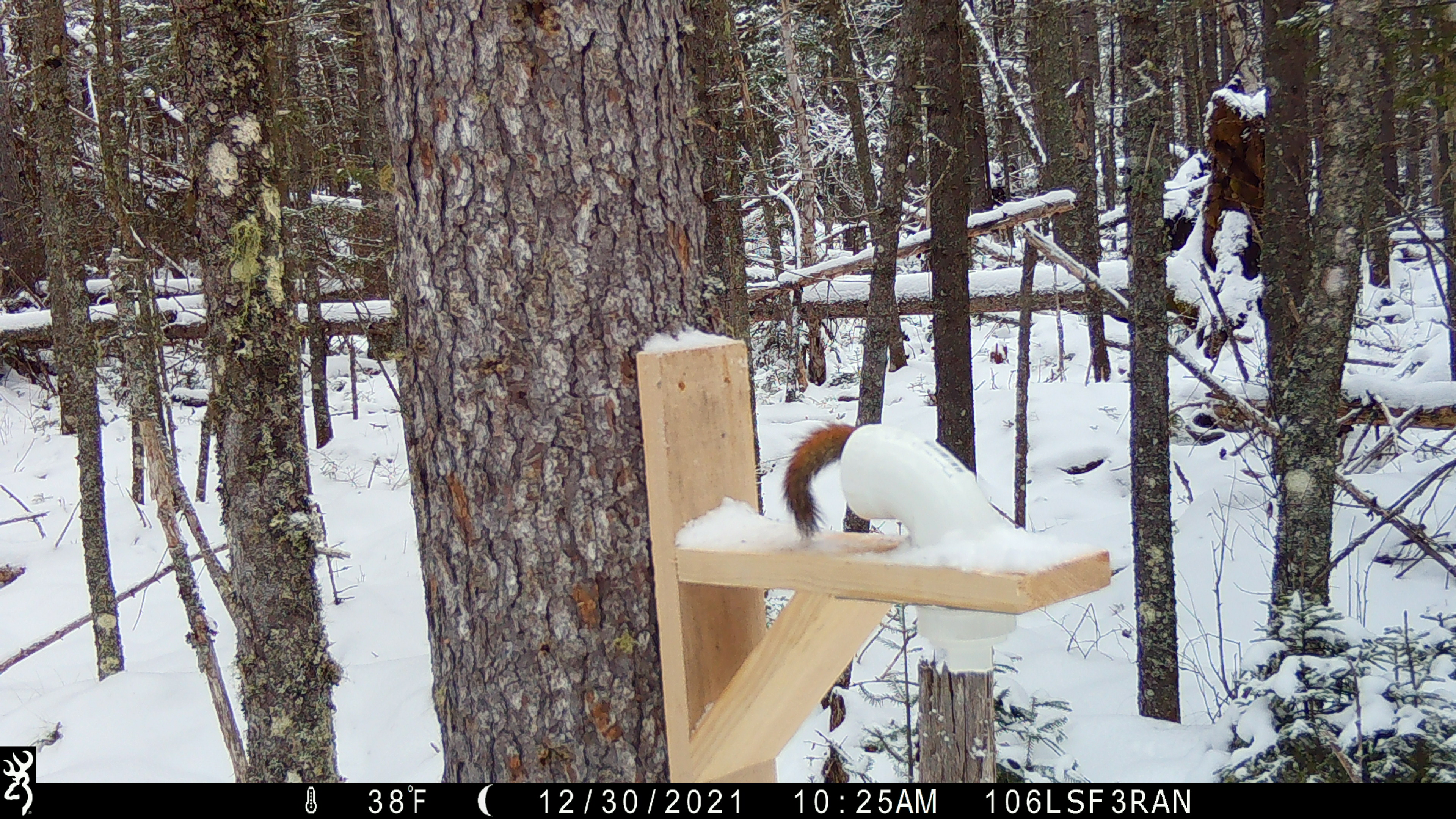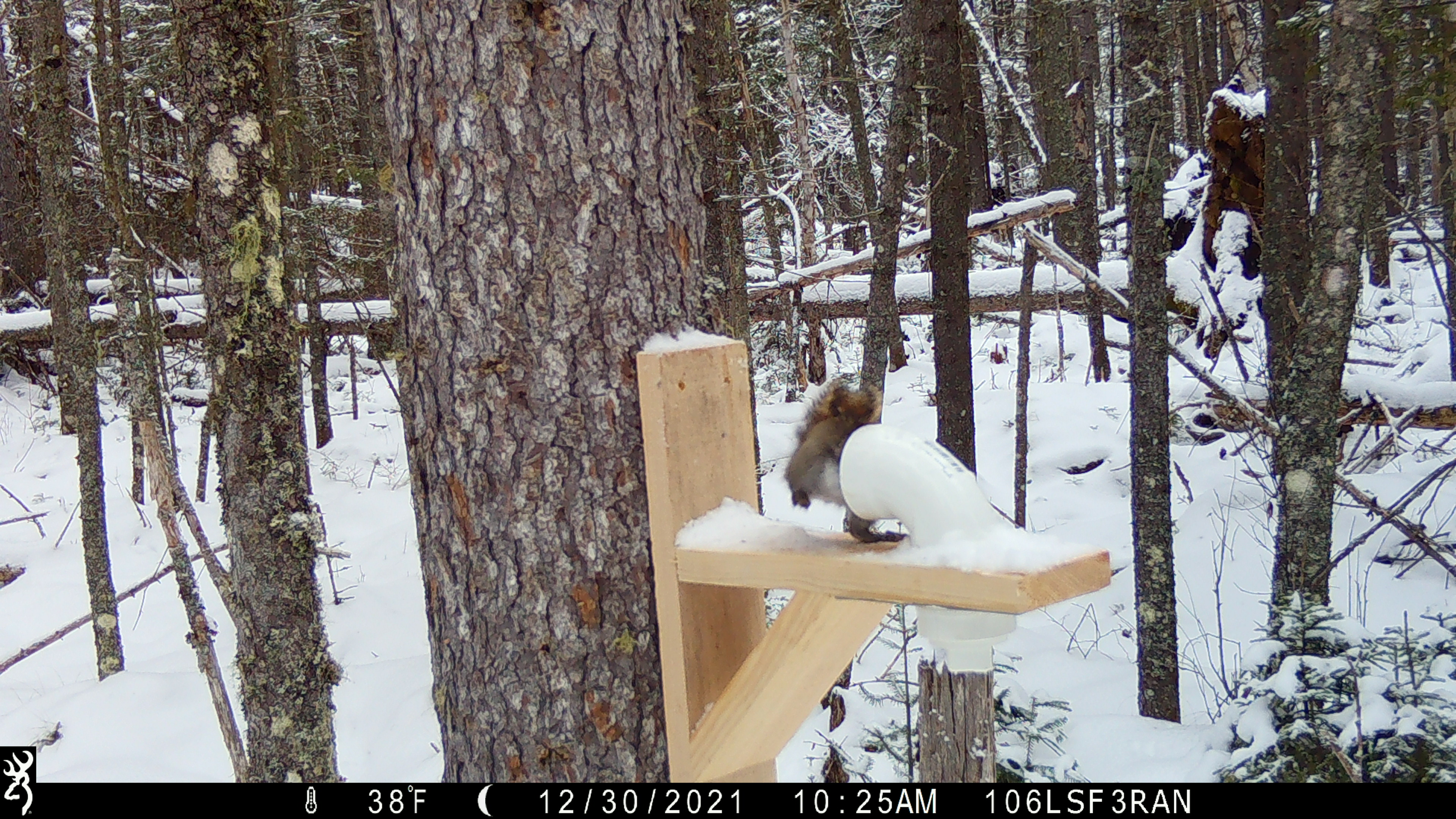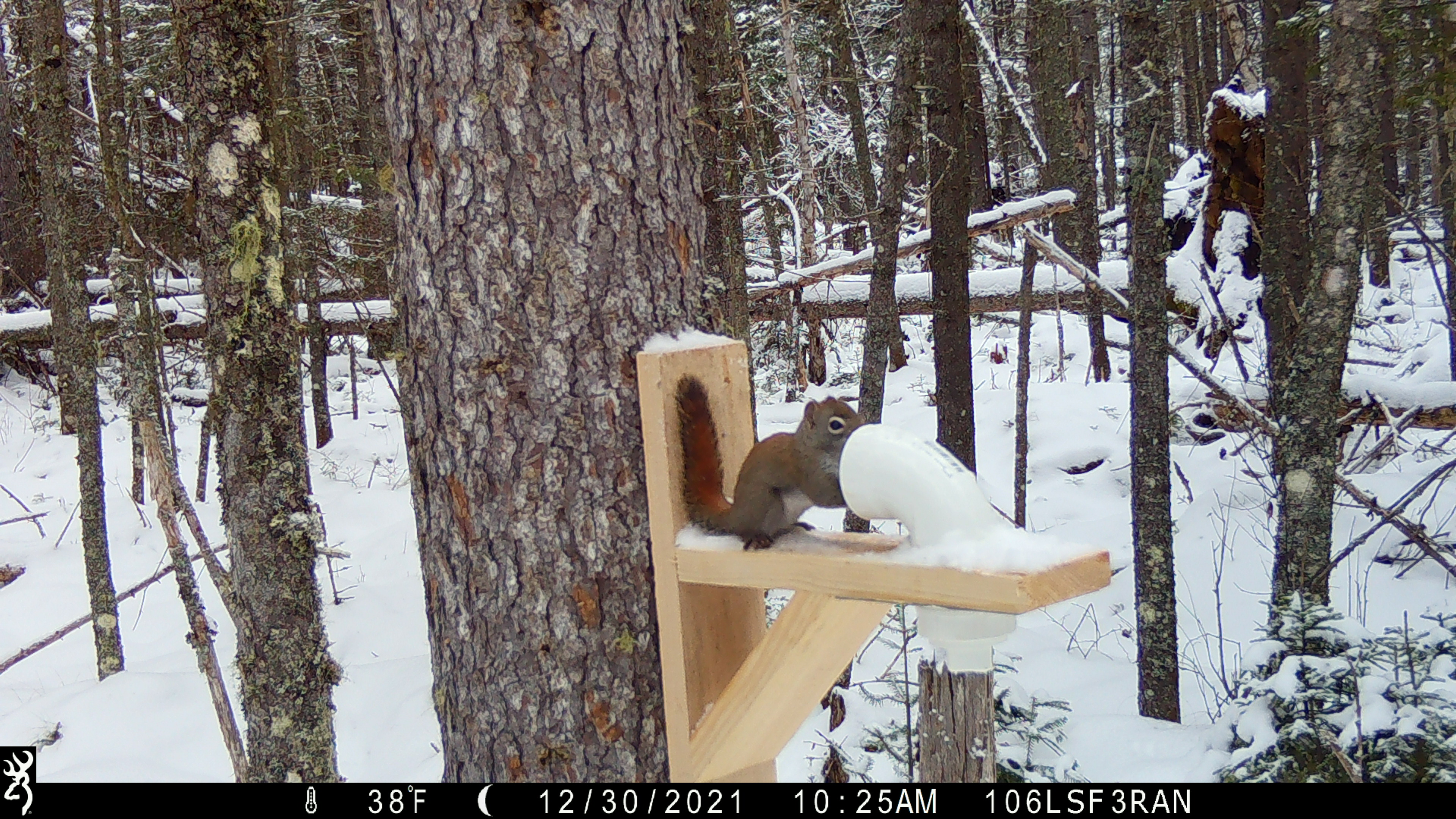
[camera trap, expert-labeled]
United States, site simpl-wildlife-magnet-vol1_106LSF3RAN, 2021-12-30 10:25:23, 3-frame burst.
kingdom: Animalia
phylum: Chordata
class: Mammalia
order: Rodentia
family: Sciuridae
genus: Tamiasciurus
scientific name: Tamiasciurus hudsonicus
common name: red squirrel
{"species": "red squirrel (Tamiasciurus hudsonicus)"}